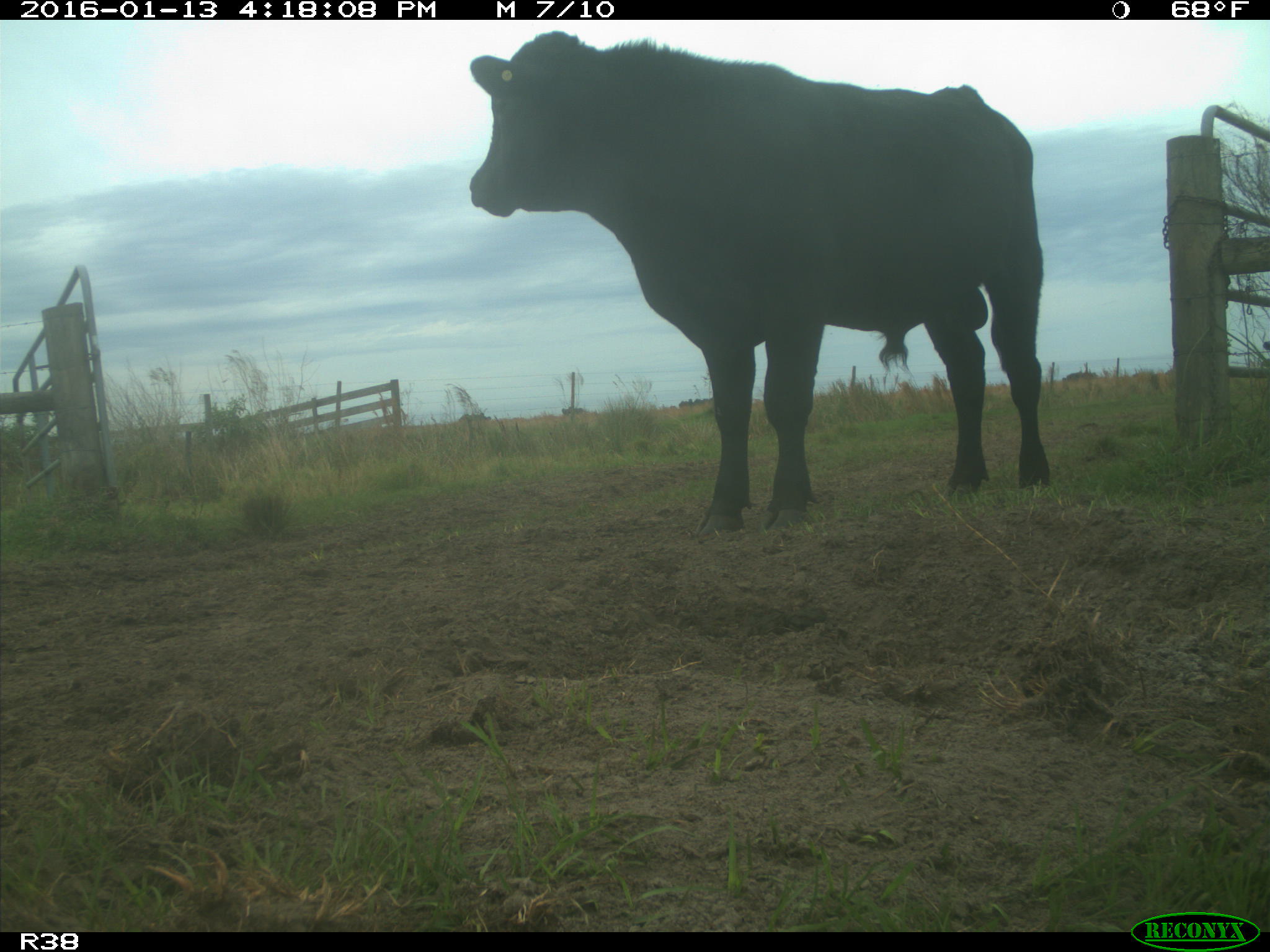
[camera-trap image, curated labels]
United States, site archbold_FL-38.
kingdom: Animalia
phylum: Chordata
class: Mammalia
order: Artiodactyla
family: Bovidae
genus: Bos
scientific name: Bos taurus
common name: domestic cow